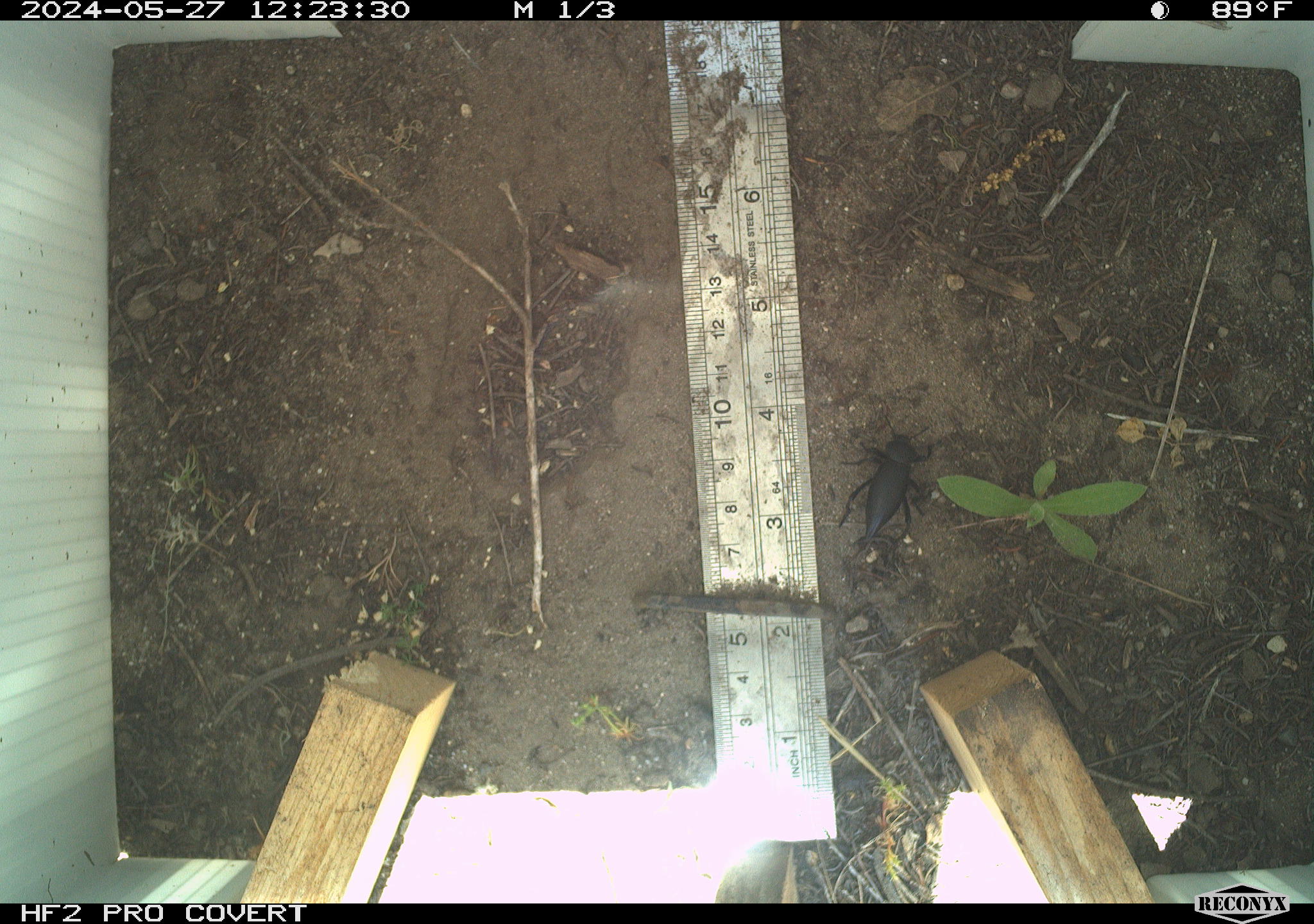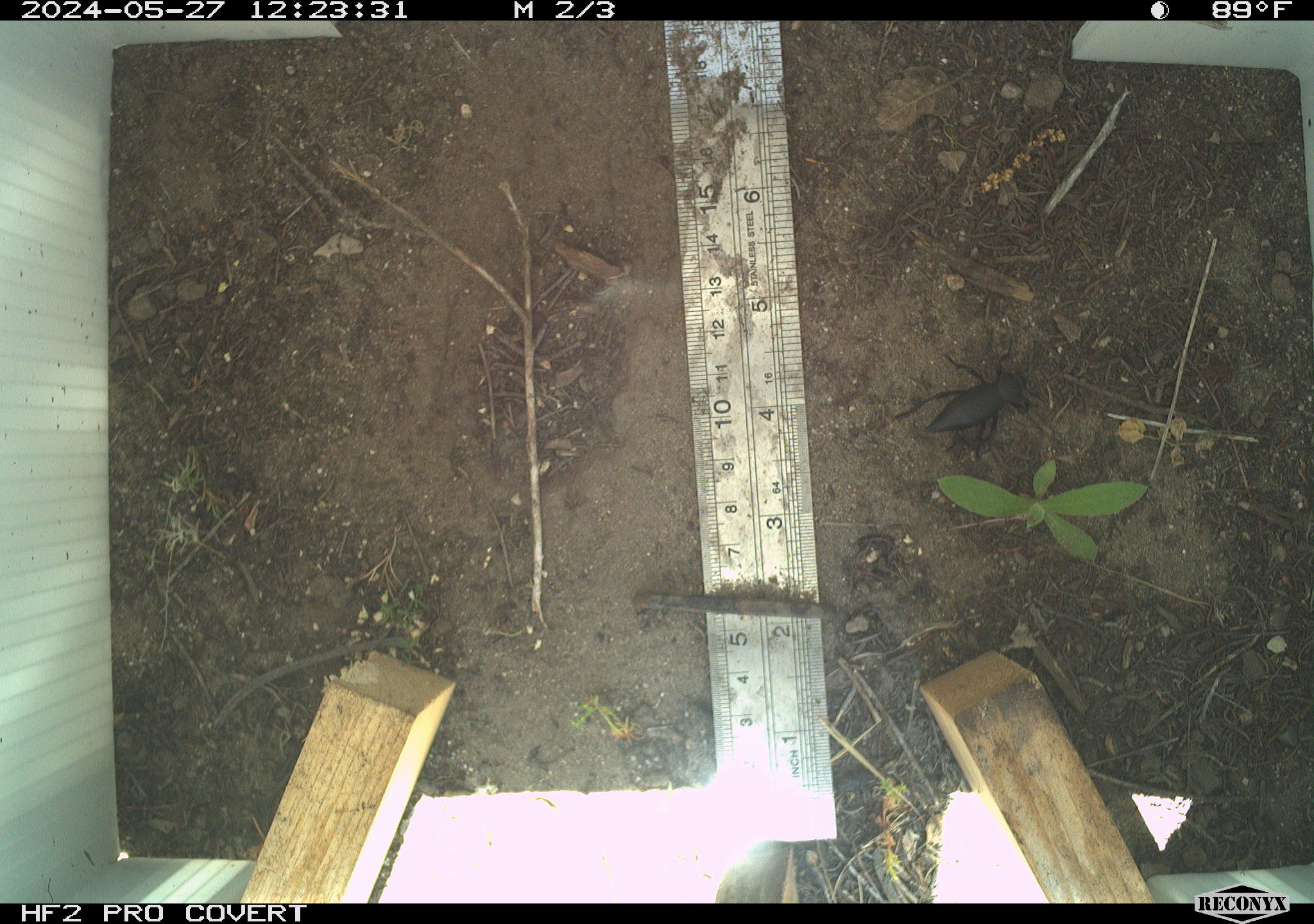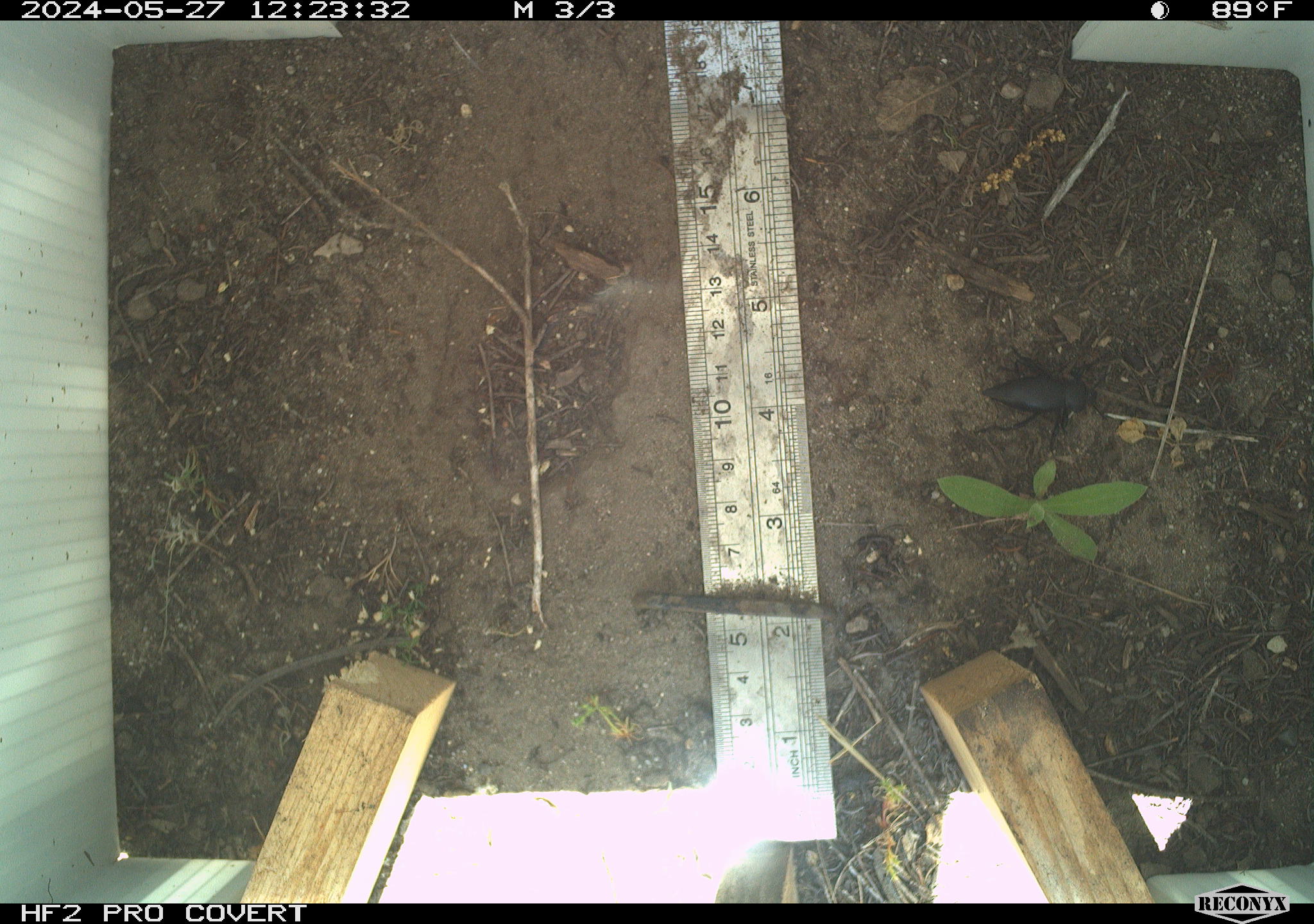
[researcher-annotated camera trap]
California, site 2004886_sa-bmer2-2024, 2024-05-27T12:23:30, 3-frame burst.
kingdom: Animalia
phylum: Arthropoda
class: Insecta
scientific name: Insecta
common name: insect